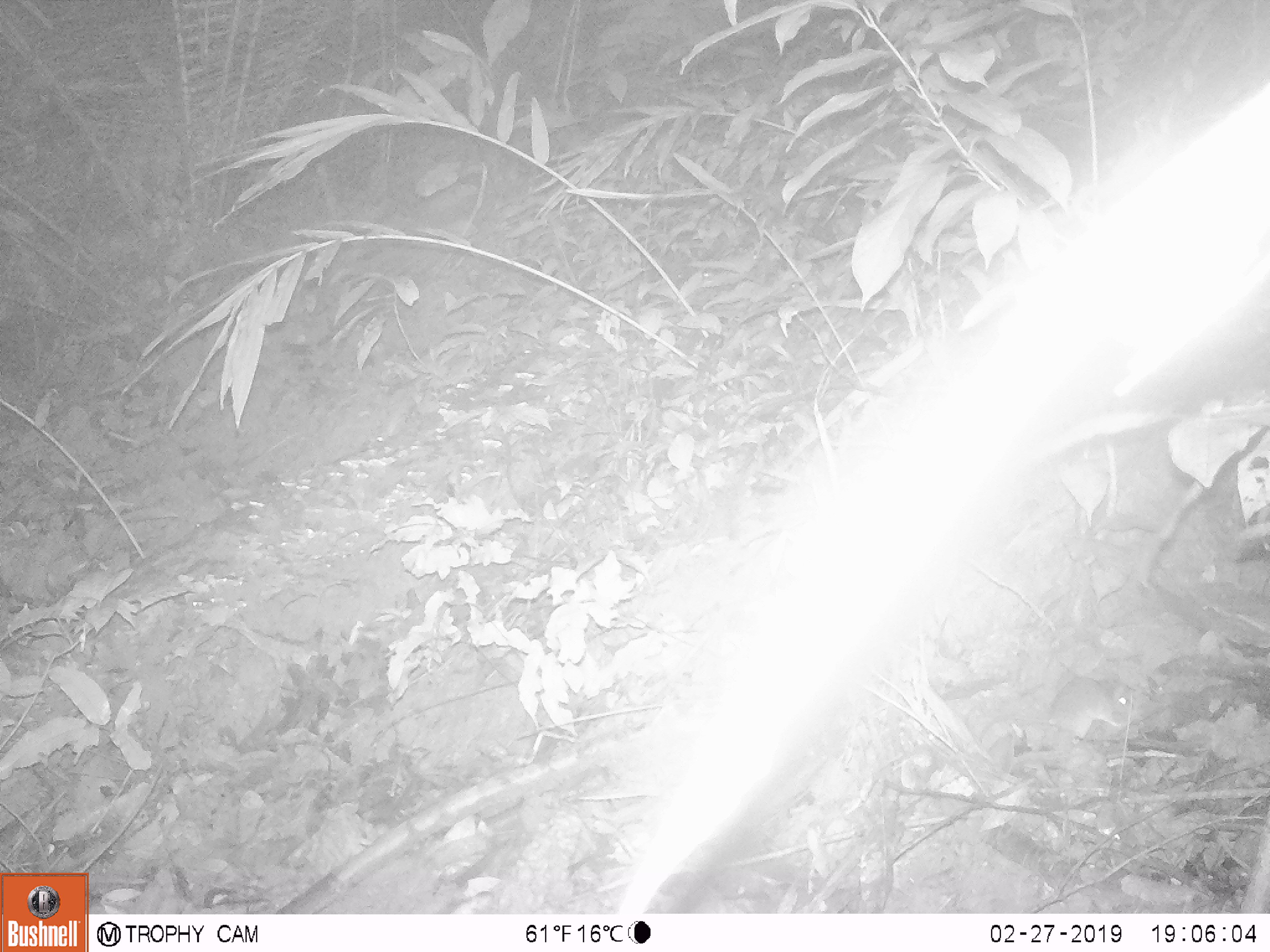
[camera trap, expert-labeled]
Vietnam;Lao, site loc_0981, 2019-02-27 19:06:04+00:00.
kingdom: Animalia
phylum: Chordata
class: Mammalia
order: Rodentia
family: Muridae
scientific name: Muridae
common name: old-world mice and rats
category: unidentified murid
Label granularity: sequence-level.